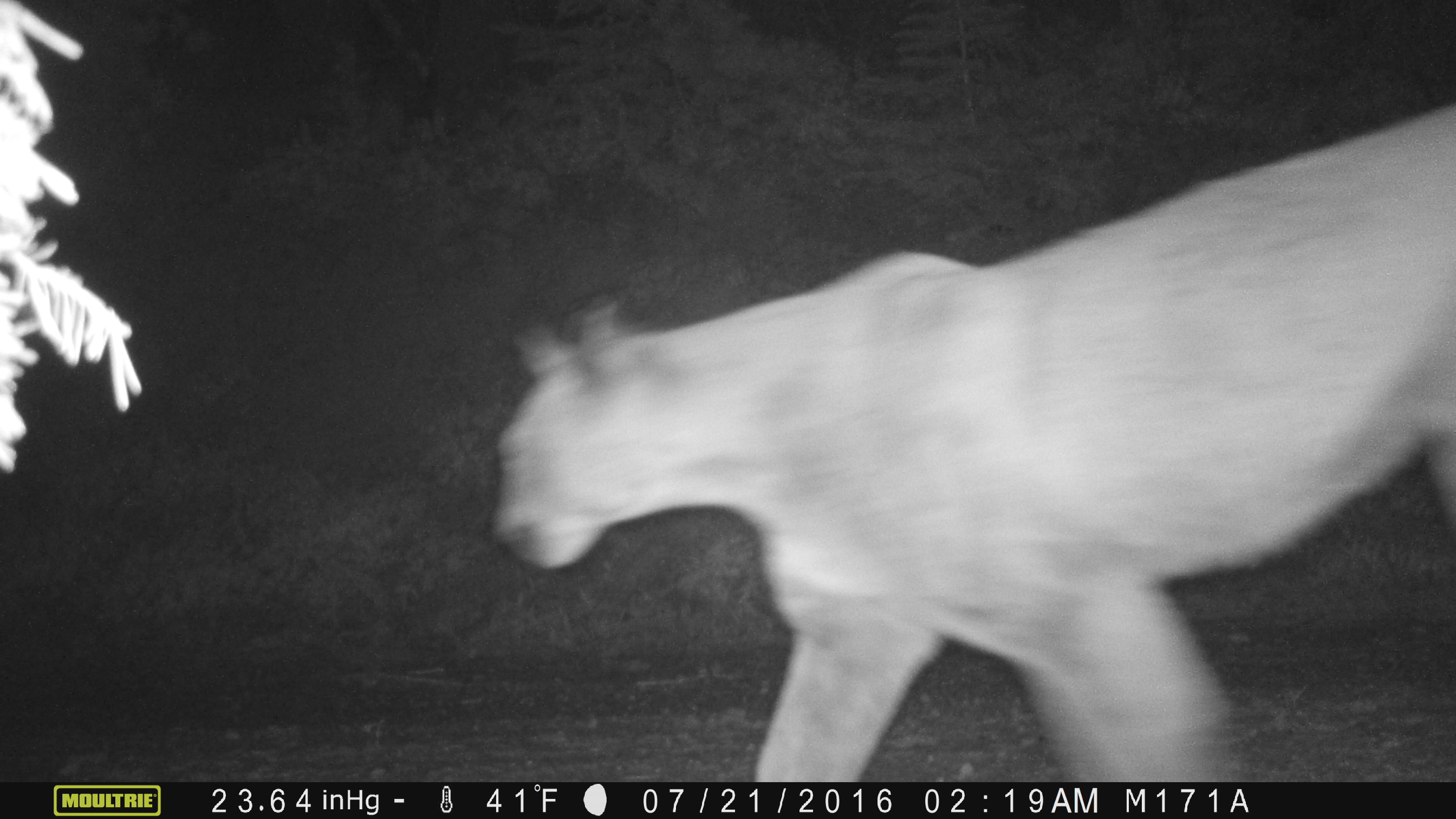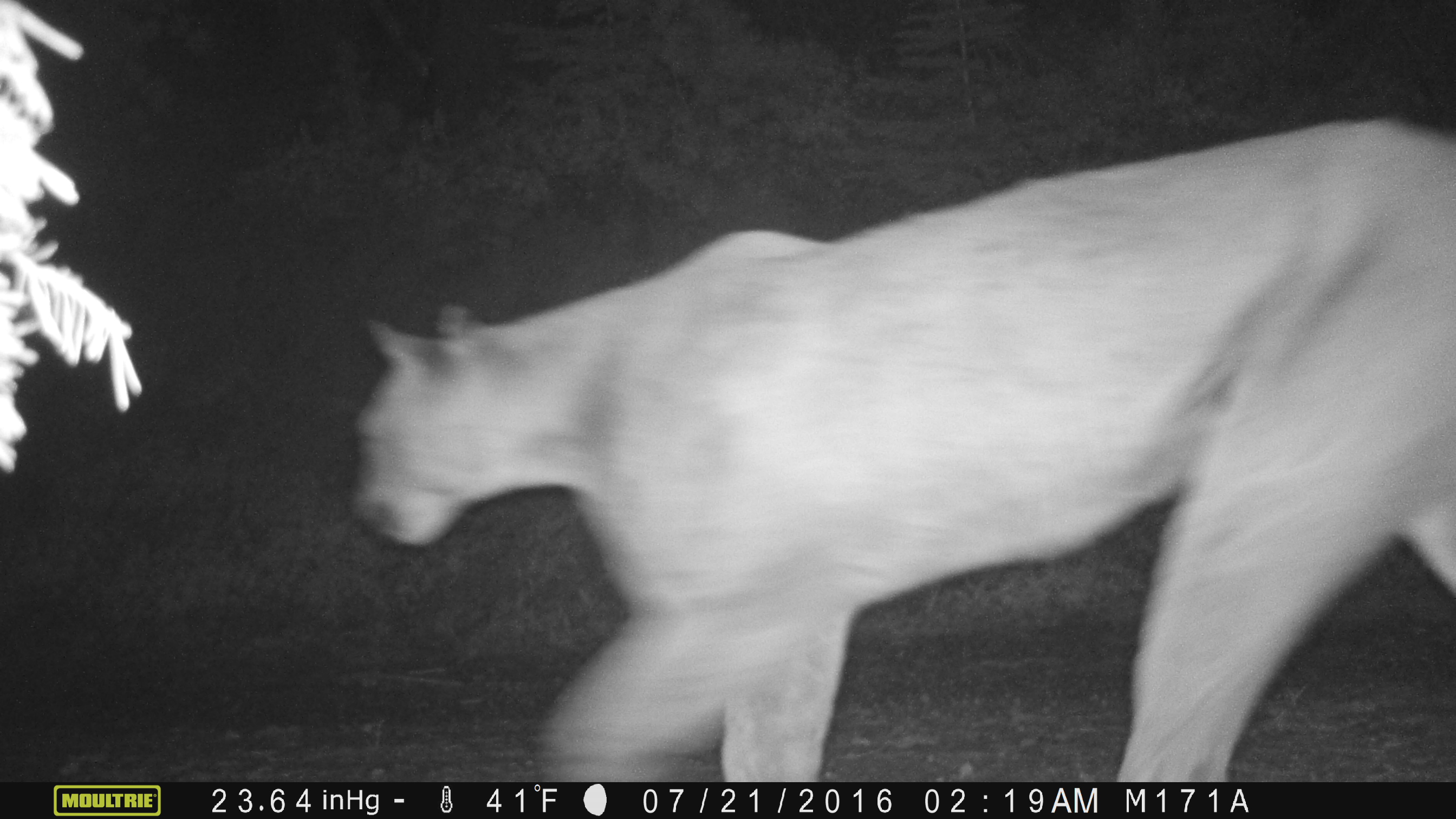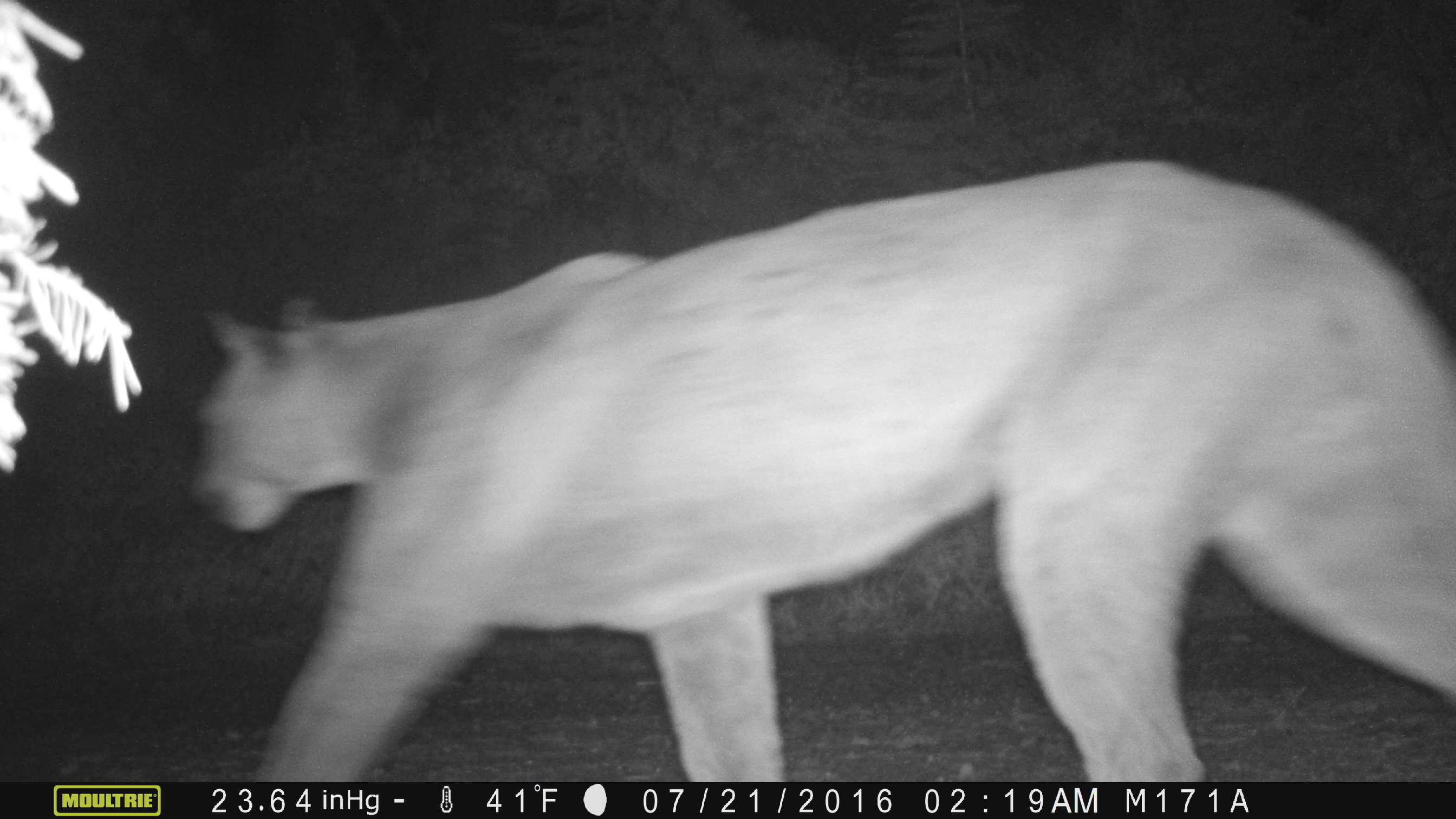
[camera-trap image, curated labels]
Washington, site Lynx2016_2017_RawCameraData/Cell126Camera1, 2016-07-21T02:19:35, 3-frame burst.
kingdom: Animalia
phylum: Chordata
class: Mammalia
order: Carnivora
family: Felidae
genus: Puma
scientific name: Puma concolor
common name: mountain lion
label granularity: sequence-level